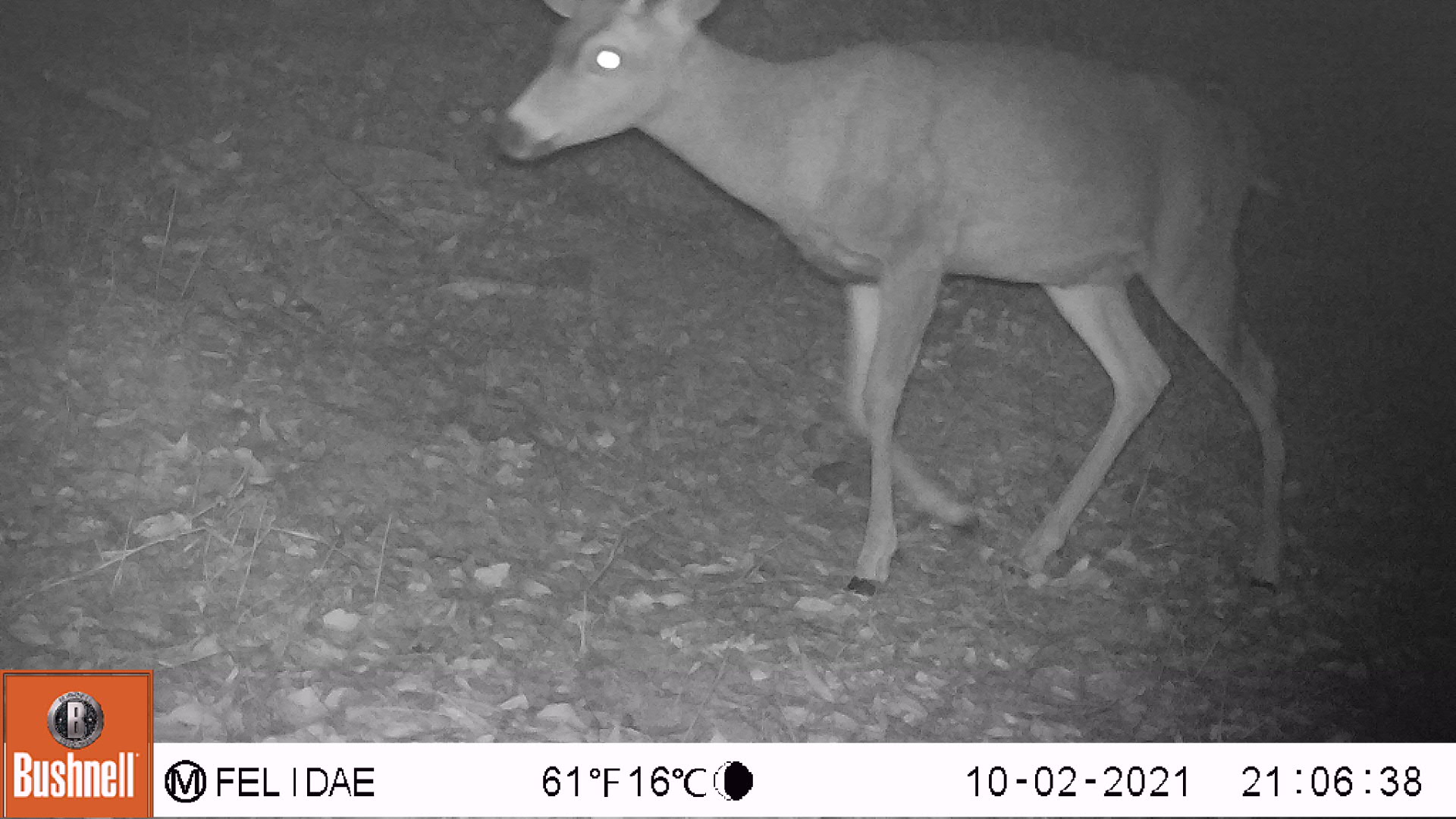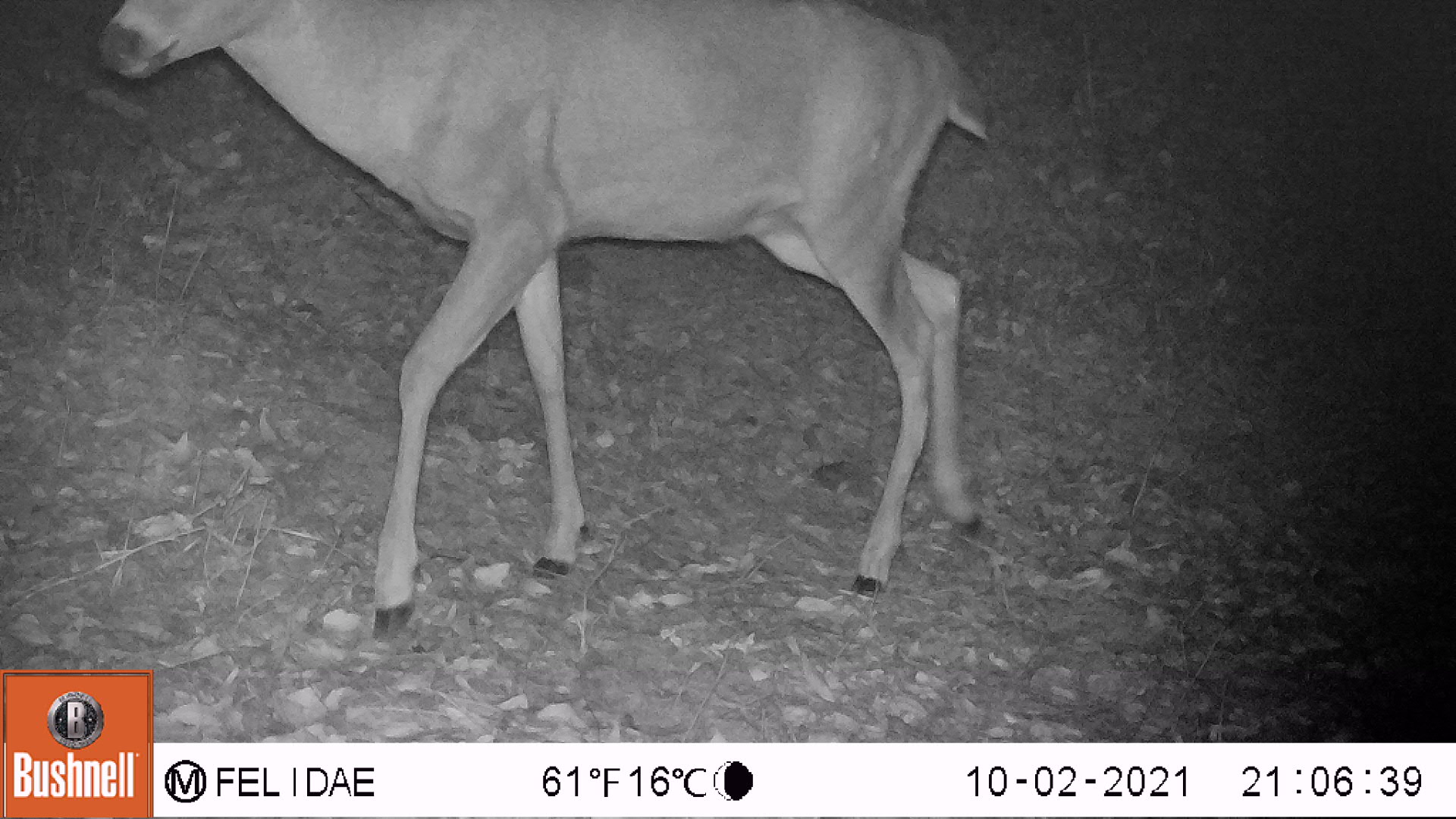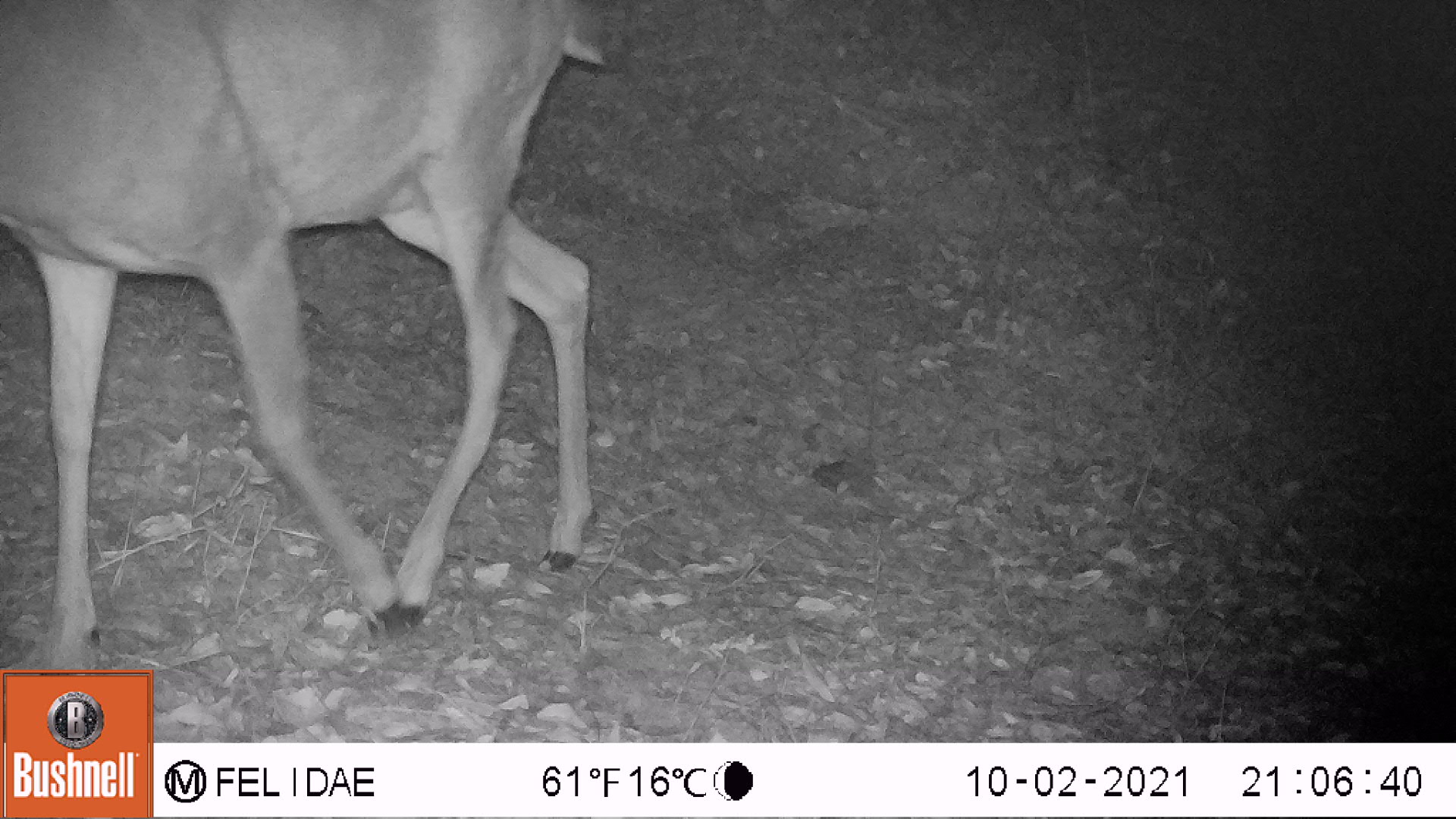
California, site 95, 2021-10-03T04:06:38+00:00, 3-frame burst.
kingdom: Animalia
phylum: Chordata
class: Mammalia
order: Artiodactyla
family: Cervidae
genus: Odocoileus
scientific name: Odocoileus hemionus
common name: mule deer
Mule deer (Odocoileus hemionus).